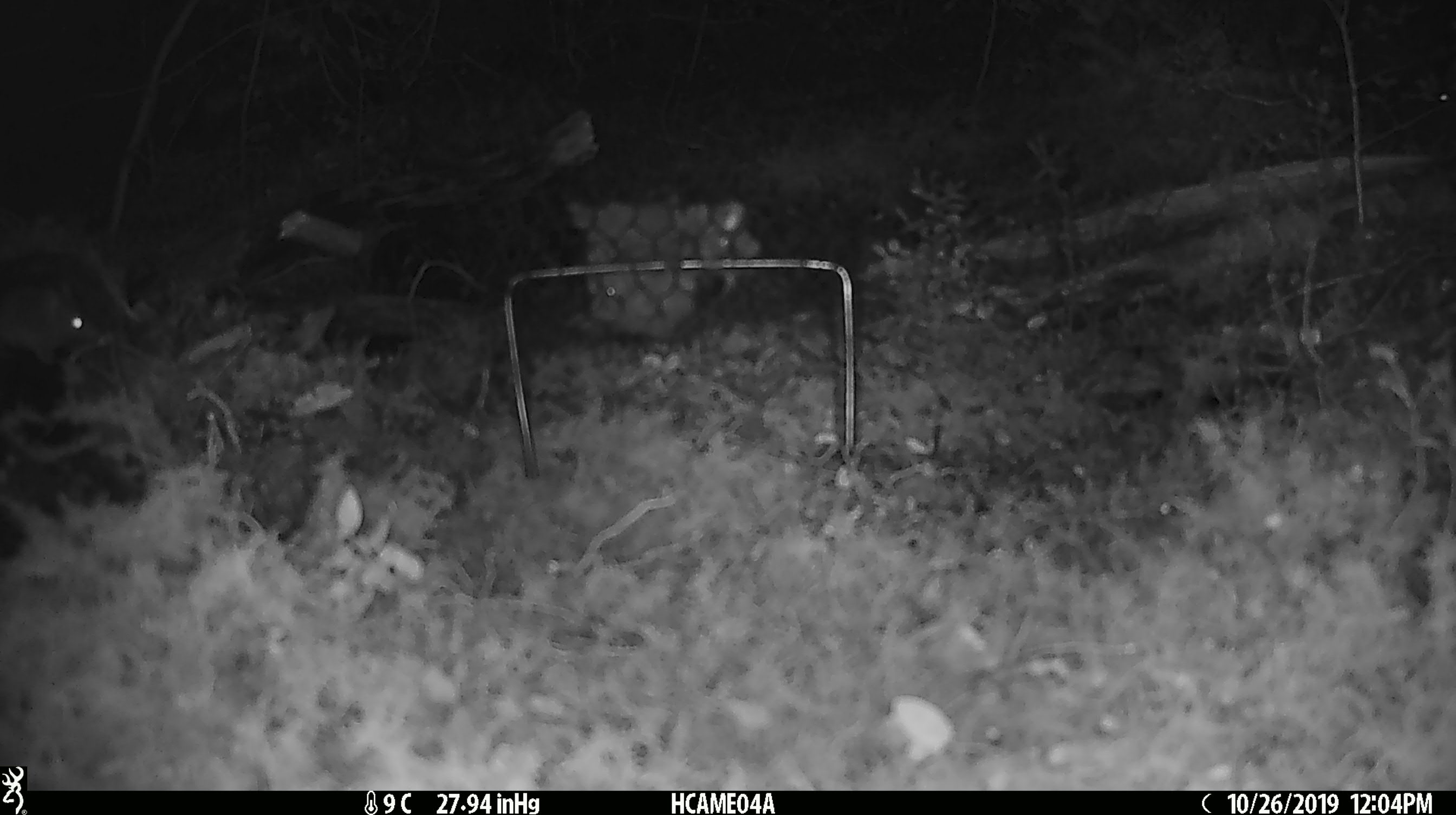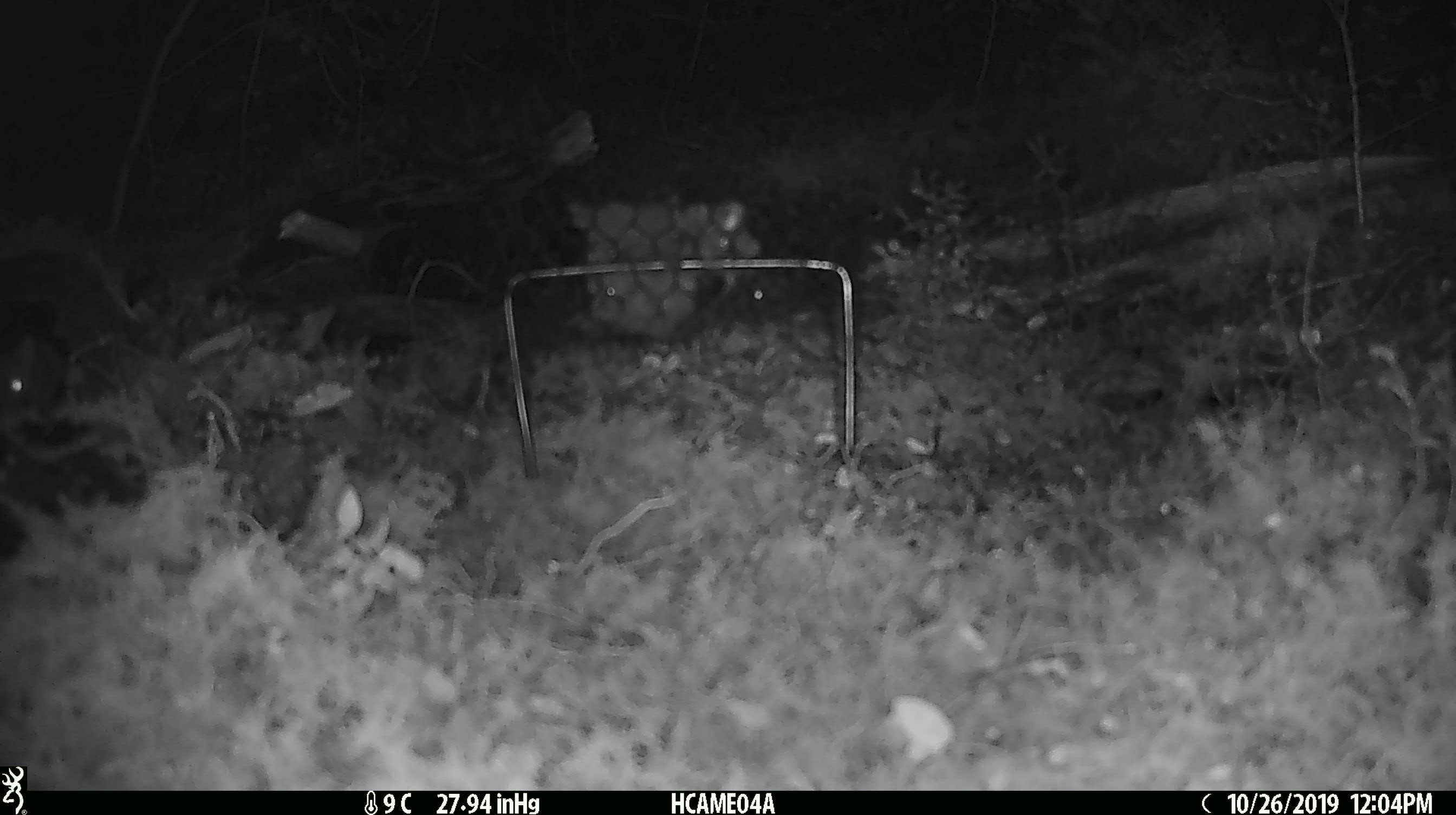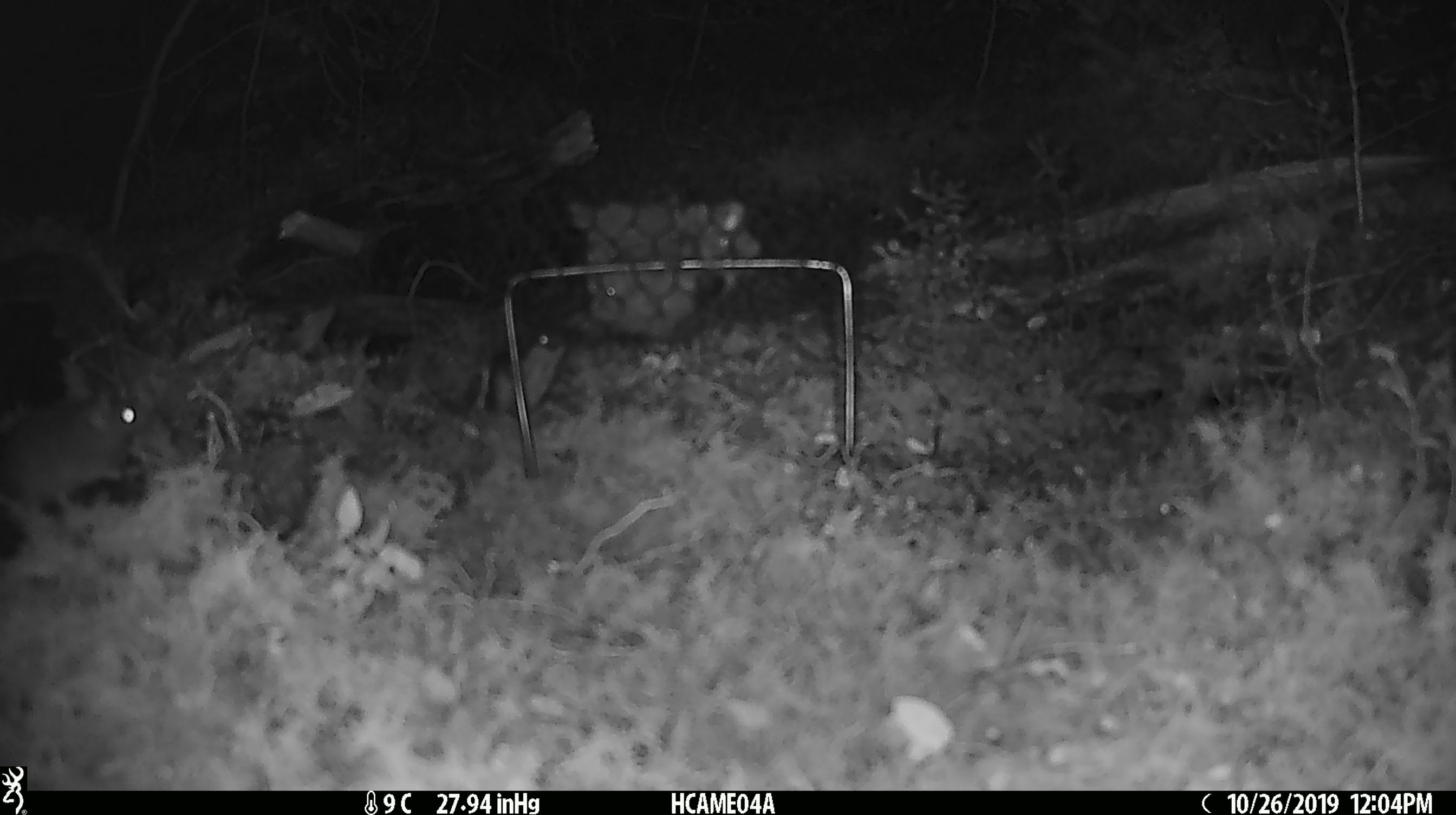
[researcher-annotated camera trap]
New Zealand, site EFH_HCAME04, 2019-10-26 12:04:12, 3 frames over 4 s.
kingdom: Animalia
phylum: Chordata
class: Mammalia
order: Rodentia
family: Muridae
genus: Mus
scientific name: Mus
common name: mouse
Mouse (Mus).